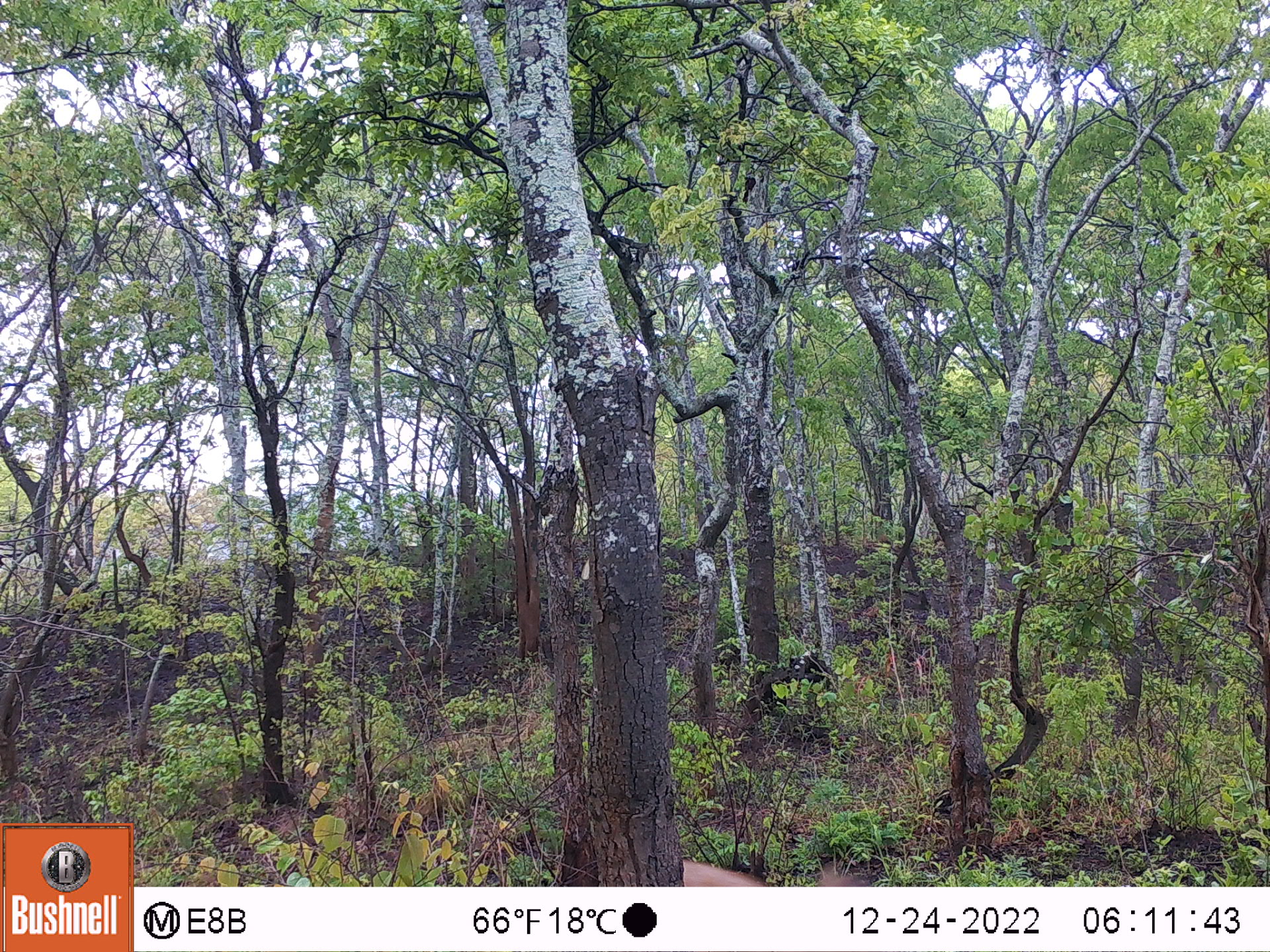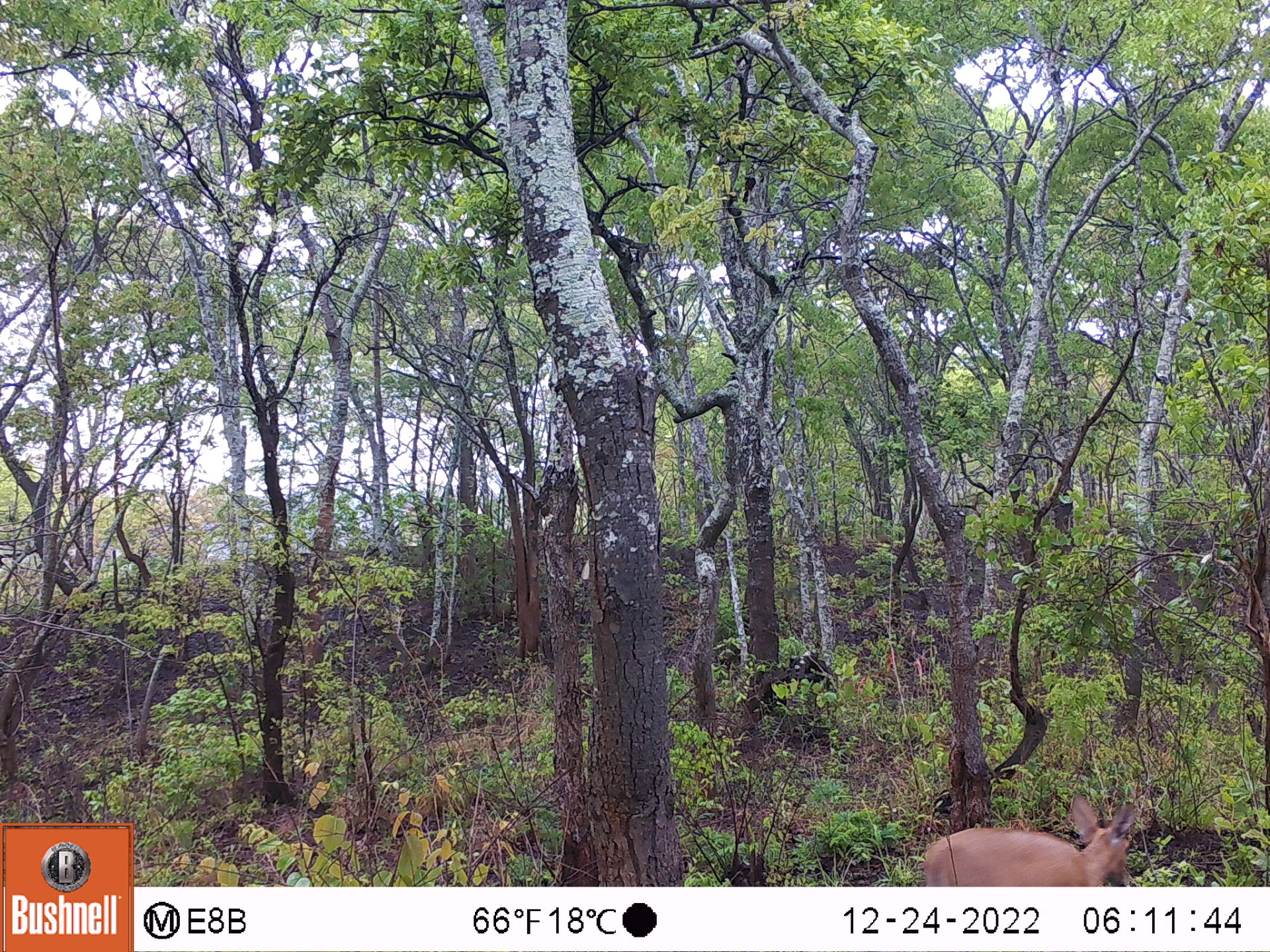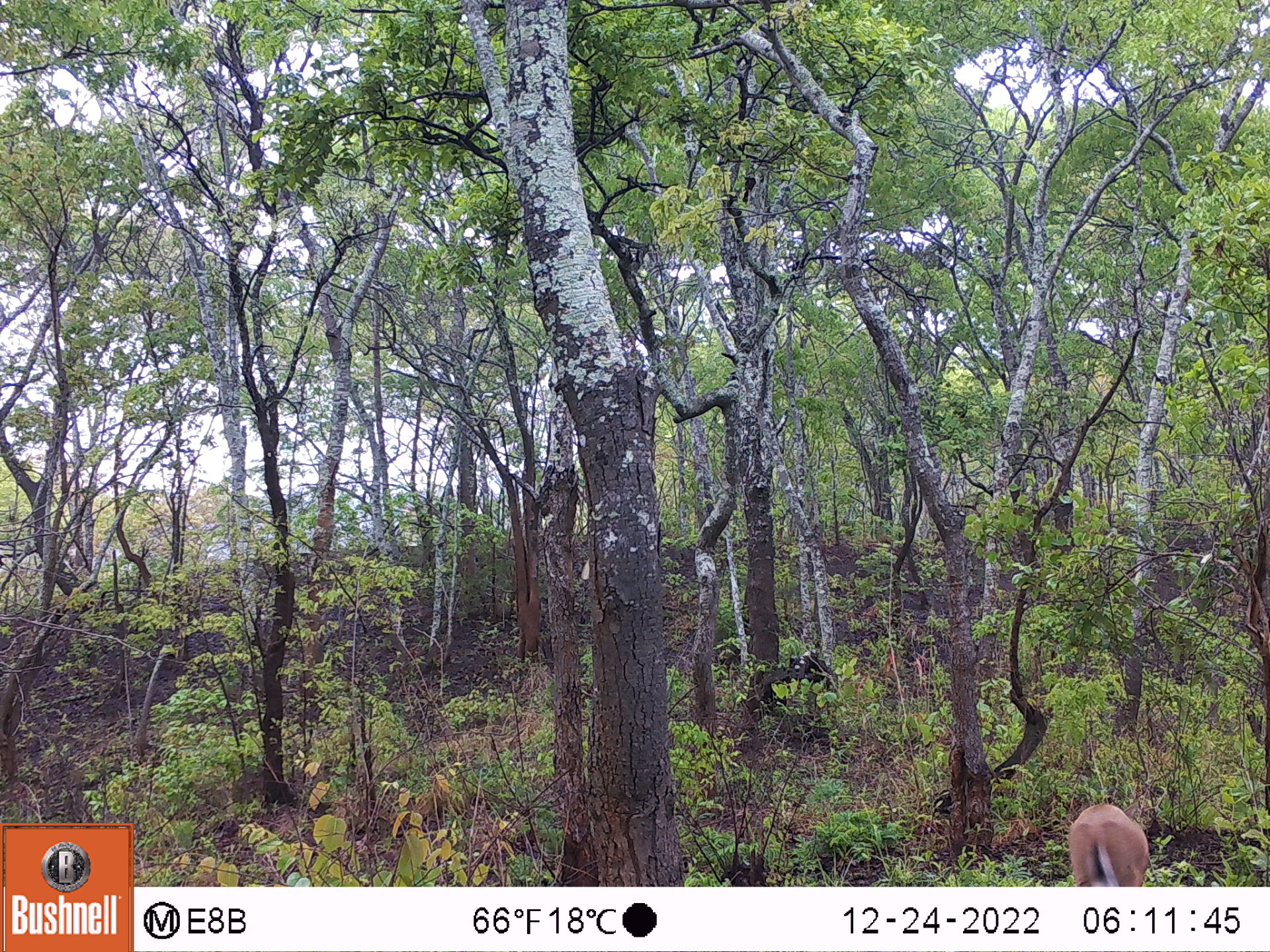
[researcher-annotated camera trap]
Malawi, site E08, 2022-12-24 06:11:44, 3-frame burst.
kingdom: Animalia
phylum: Chordata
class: Mammalia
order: Artiodactyla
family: Bovidae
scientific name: Antilopinae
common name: small antelope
Small antelope (Antilopinae), count 1.